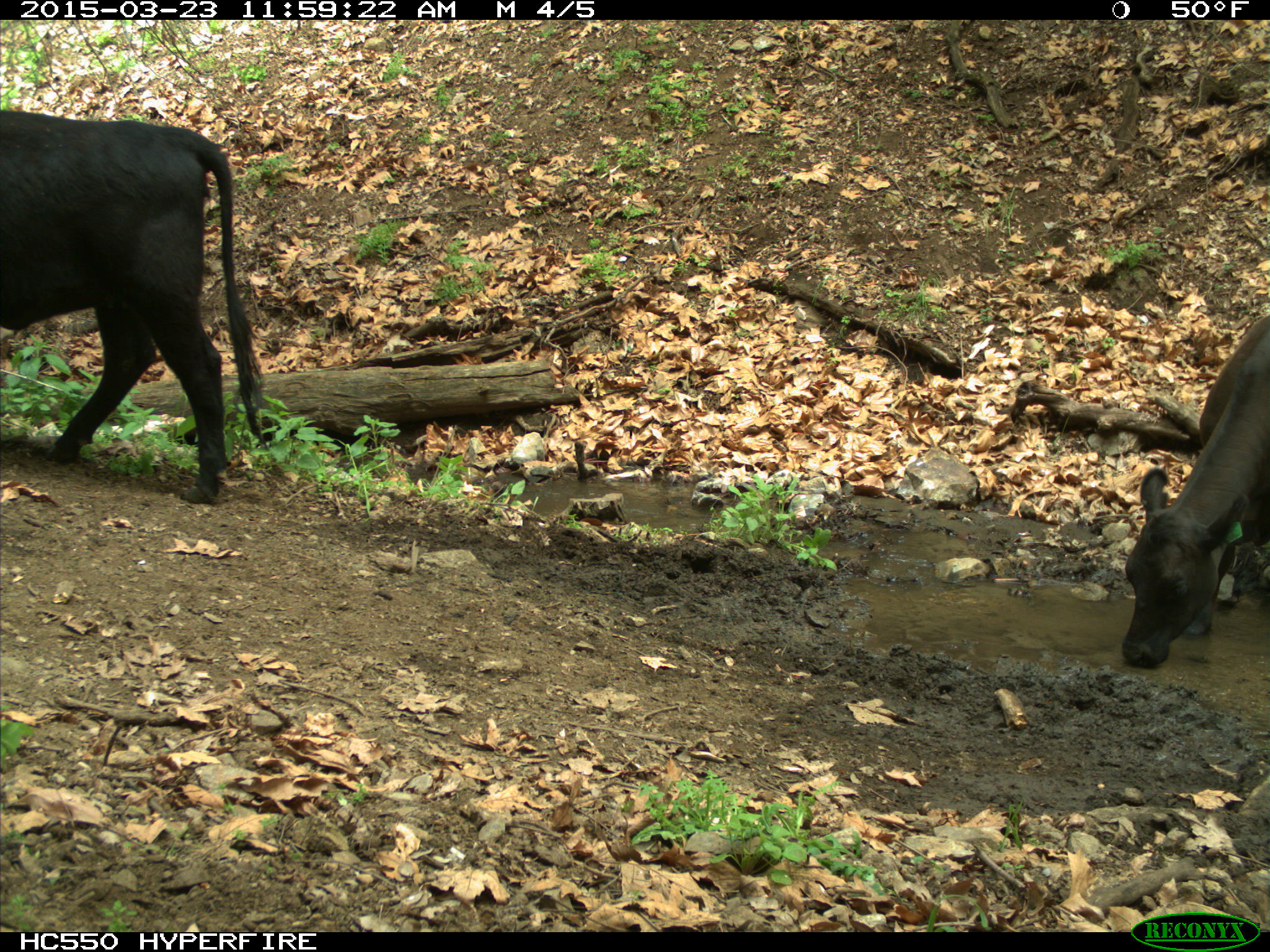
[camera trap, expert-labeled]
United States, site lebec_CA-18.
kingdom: Animalia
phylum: Chordata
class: Mammalia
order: Artiodactyla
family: Bovidae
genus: Bos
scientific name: Bos taurus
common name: domestic cow